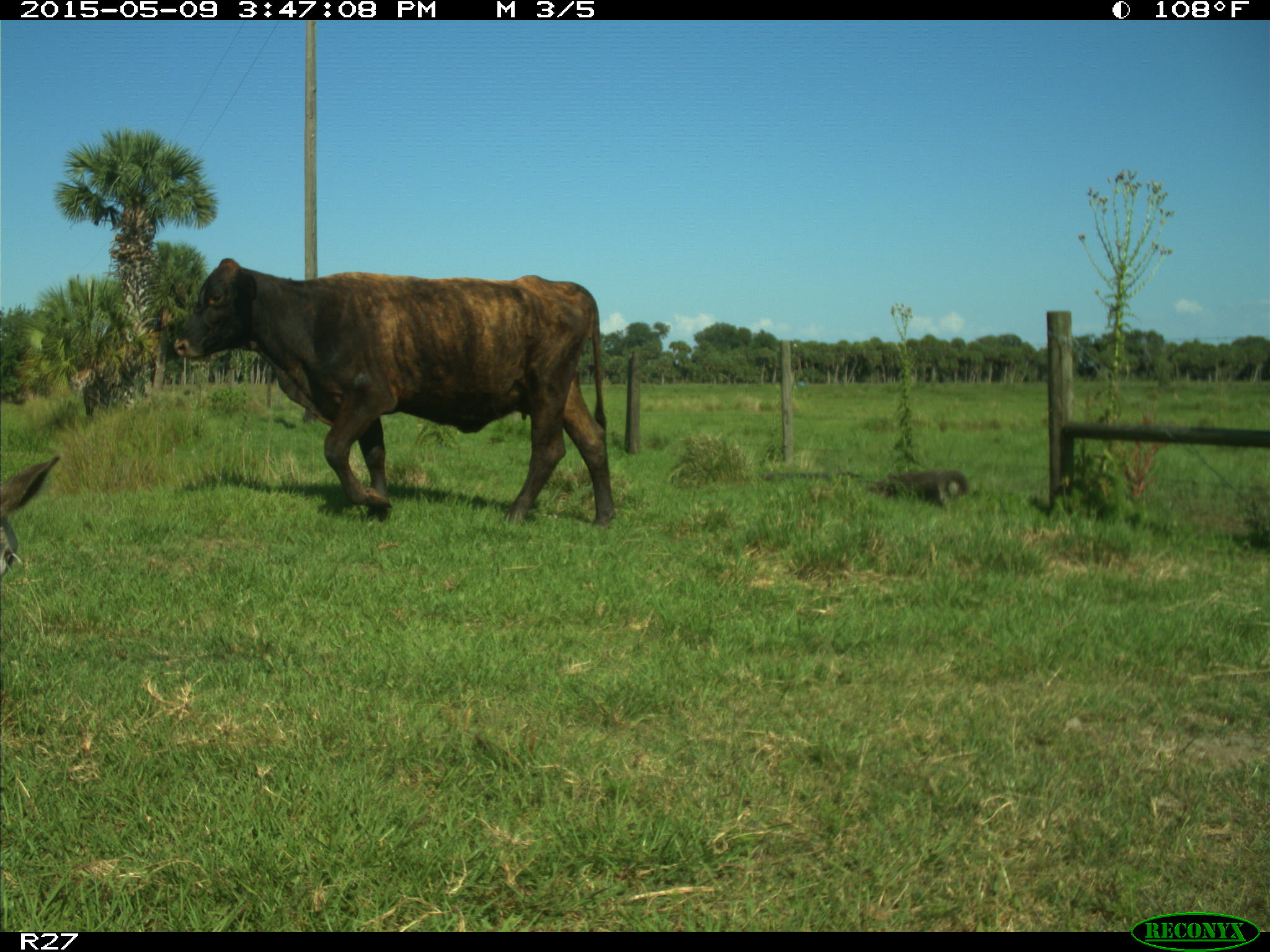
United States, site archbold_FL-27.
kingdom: Animalia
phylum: Chordata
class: Mammalia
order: Artiodactyla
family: Bovidae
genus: Bos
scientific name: Bos taurus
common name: domestic cow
Bos taurus (domestic cow).